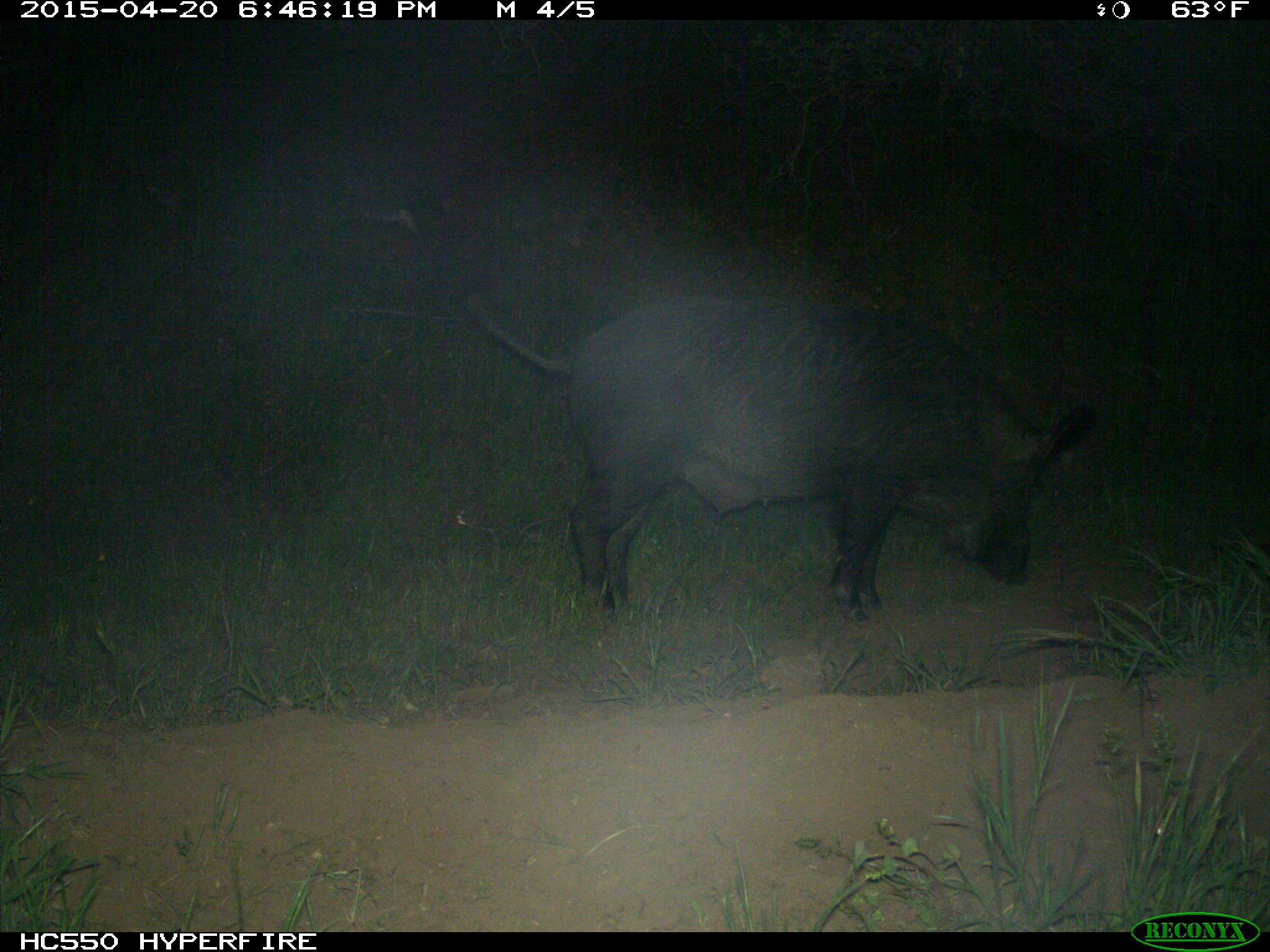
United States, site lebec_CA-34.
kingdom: Animalia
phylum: Chordata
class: Mammalia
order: Artiodactyla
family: Suidae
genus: Sus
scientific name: Sus scrofa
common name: wild boar